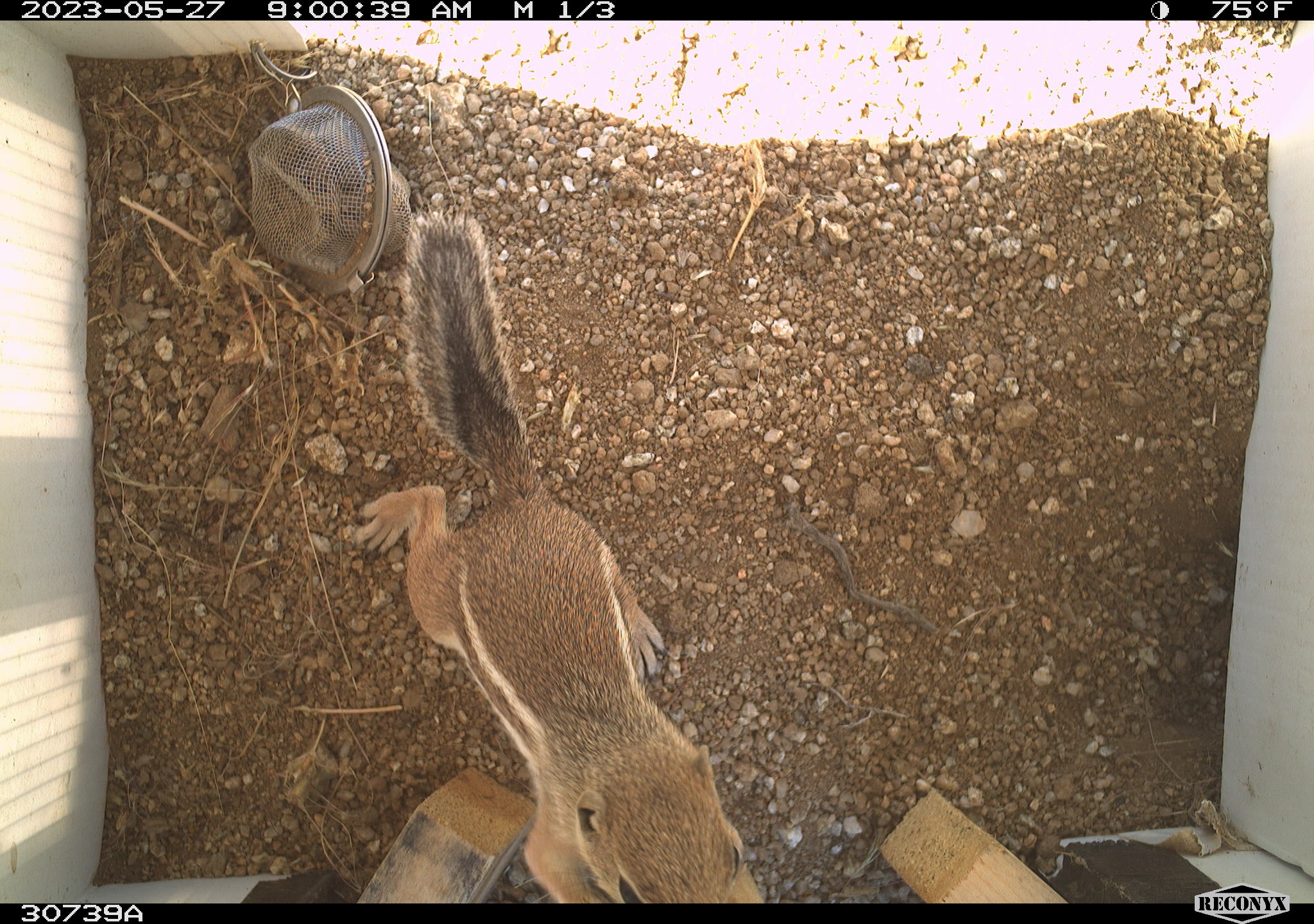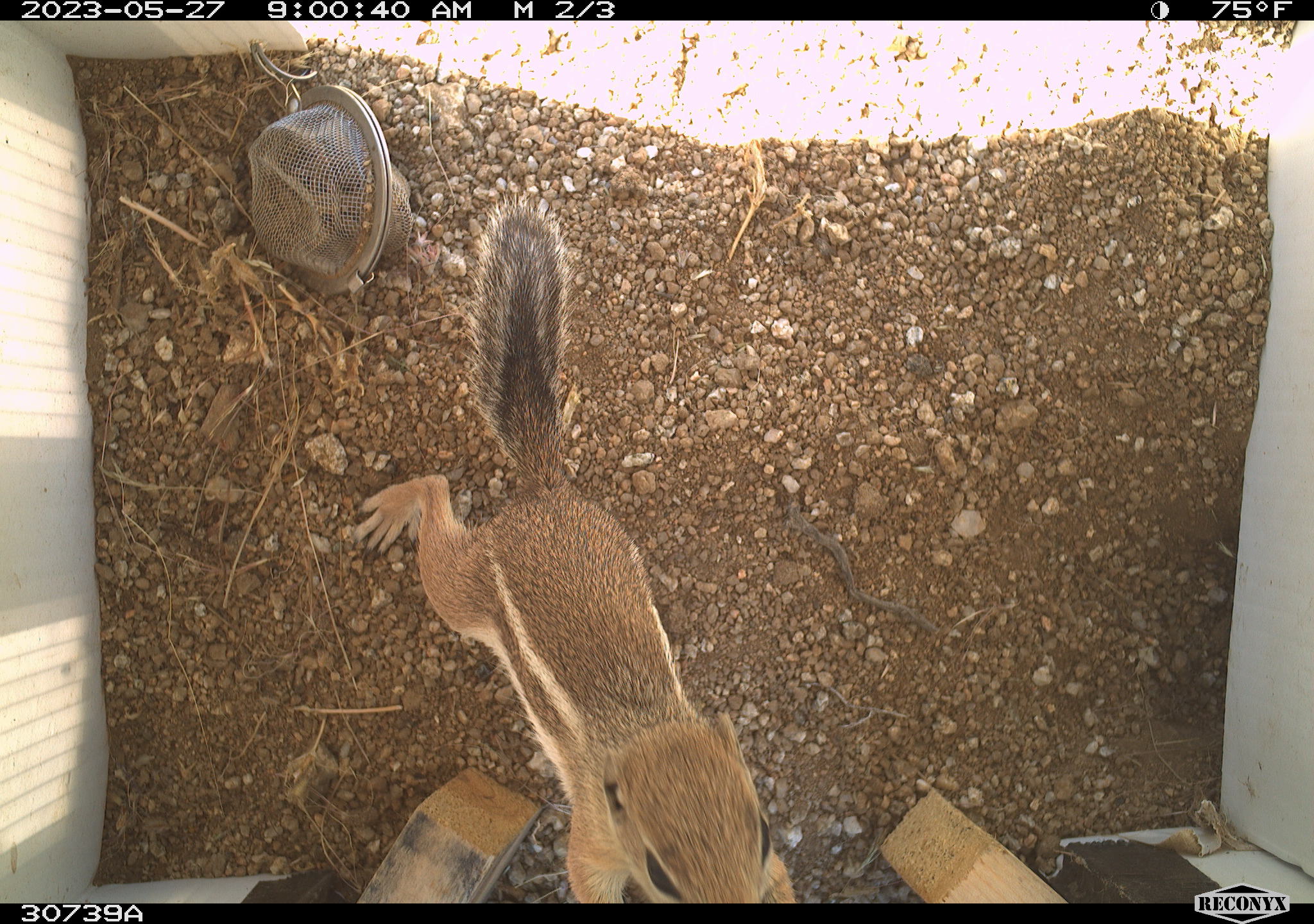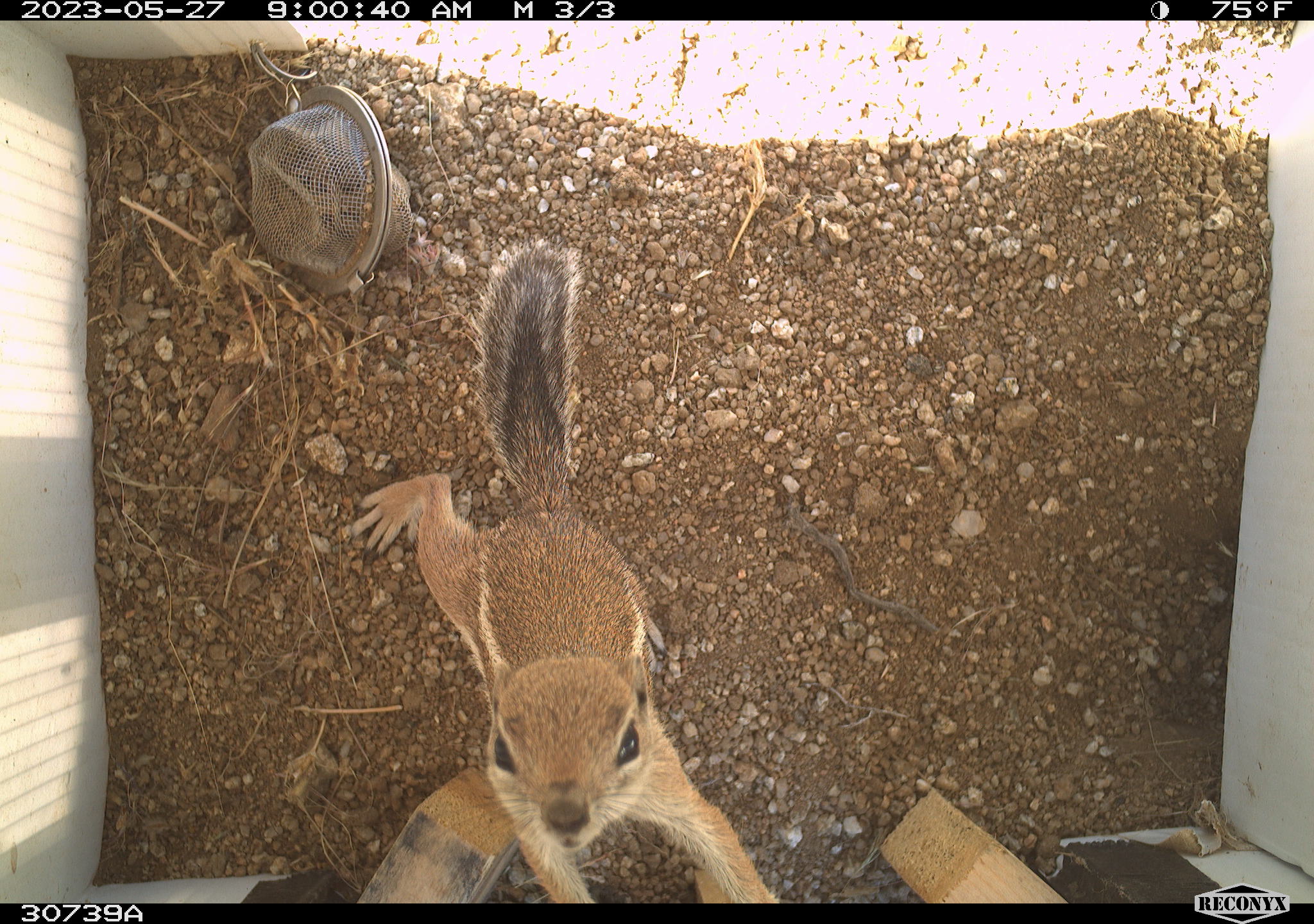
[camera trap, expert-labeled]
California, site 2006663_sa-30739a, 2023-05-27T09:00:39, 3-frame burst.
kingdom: Animalia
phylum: Chordata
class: Mammalia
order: Rodentia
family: Sciuridae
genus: Ammospermophilus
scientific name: Ammospermophilus leucurus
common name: white-tailed antelope squirrel